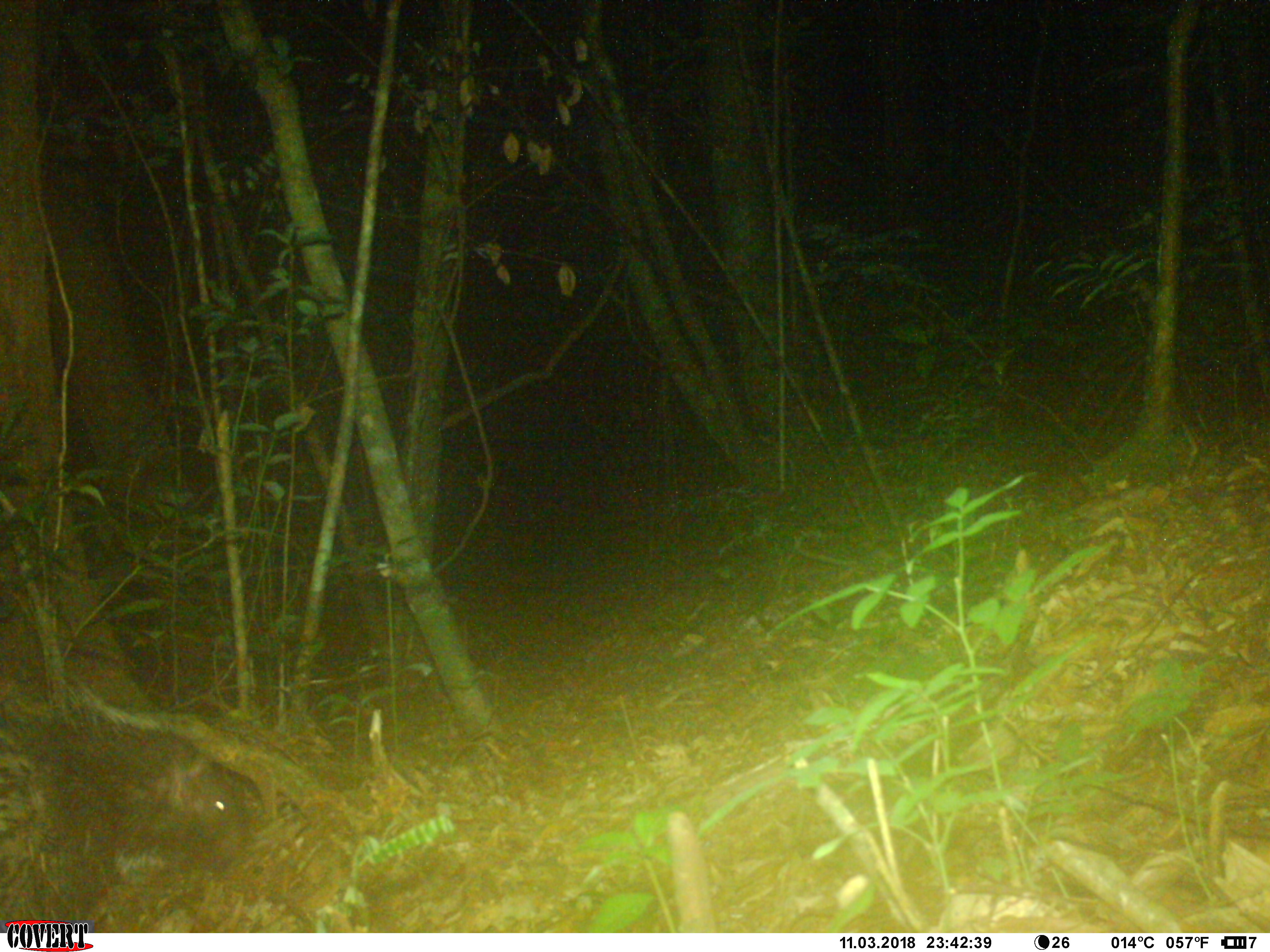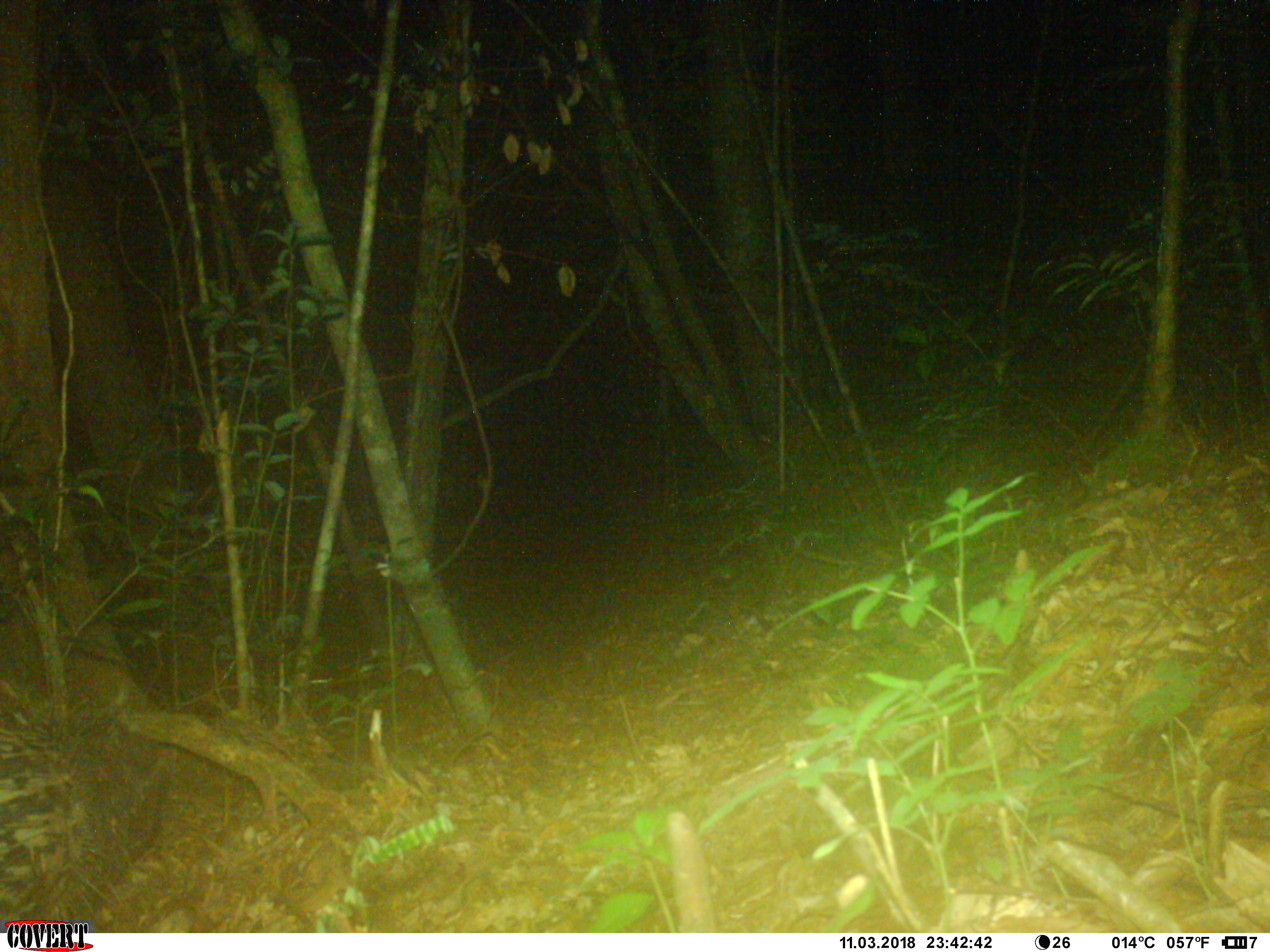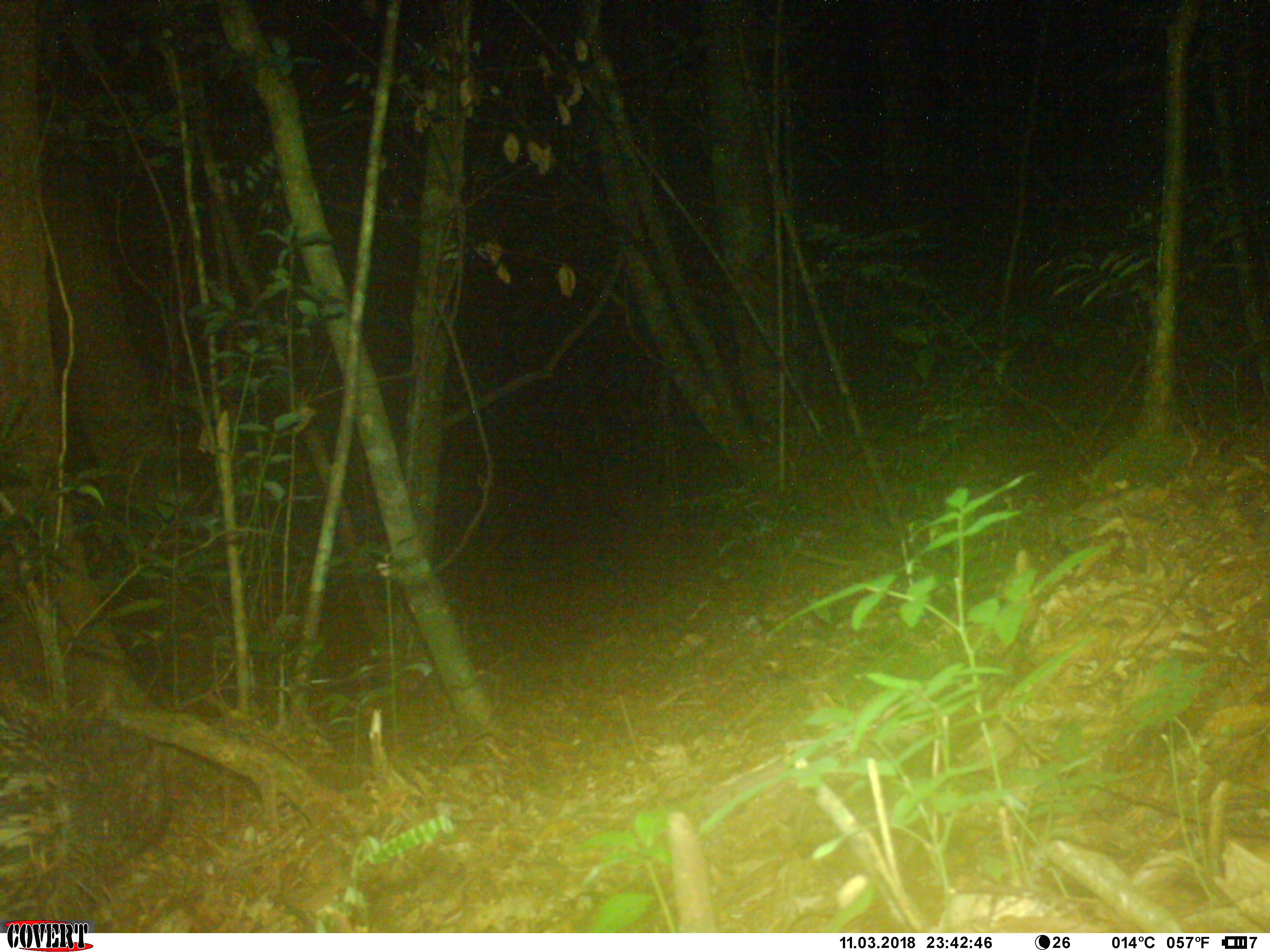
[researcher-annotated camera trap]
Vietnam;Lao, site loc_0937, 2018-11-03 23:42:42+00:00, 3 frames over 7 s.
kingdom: Animalia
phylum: Chordata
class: Mammalia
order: Rodentia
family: Hystricidae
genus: Hystrix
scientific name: Hystrix brachyura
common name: malayan porcupine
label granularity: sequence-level